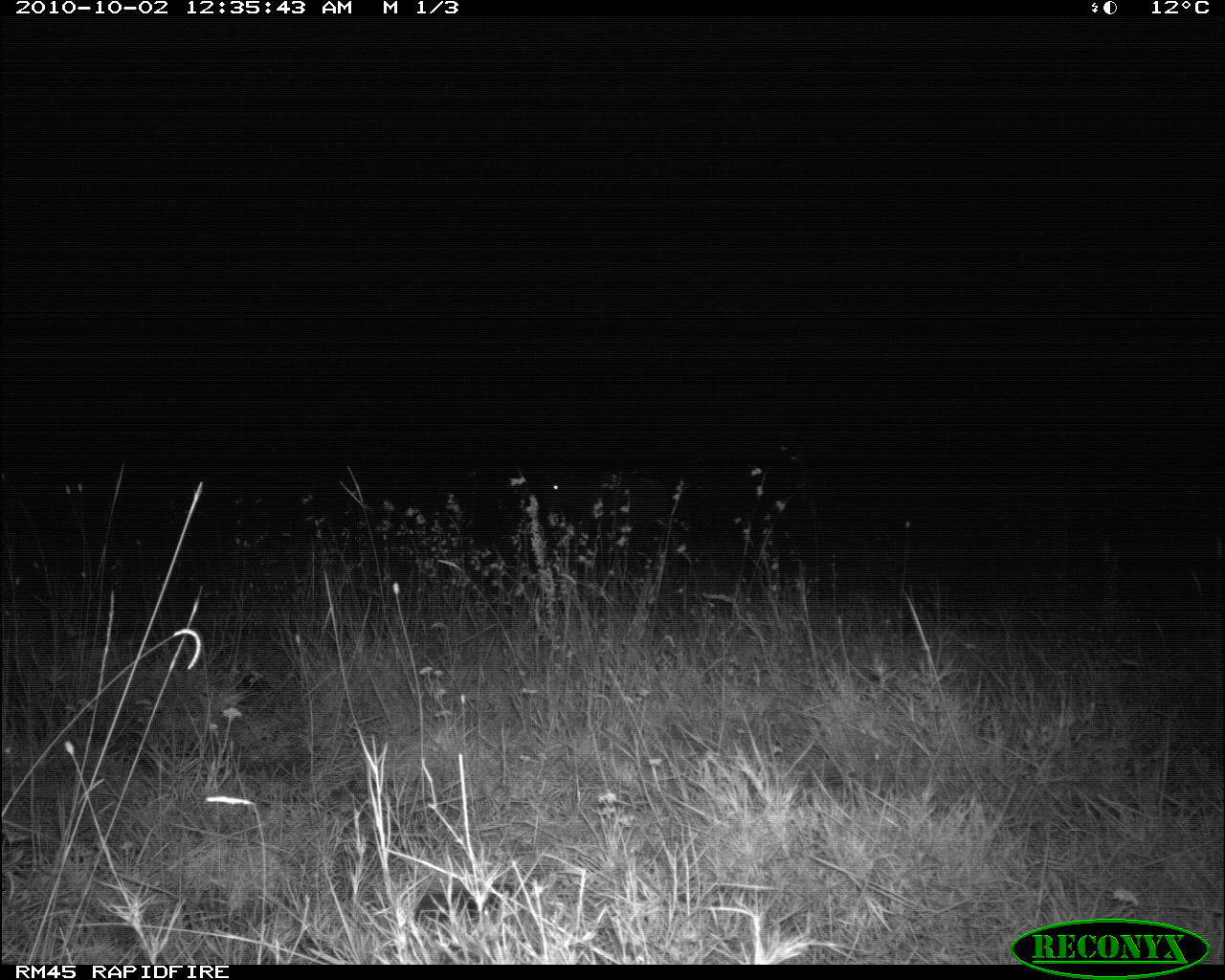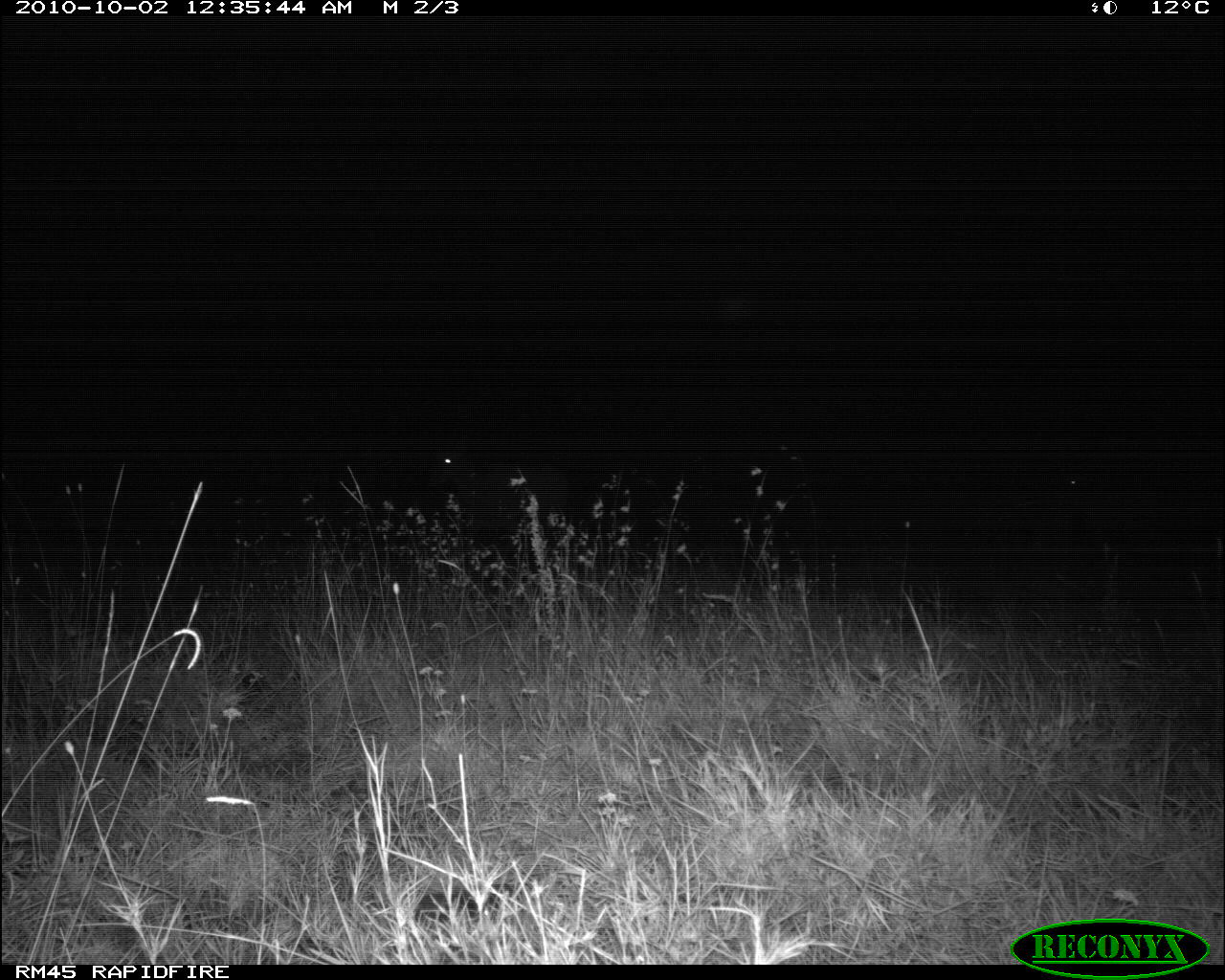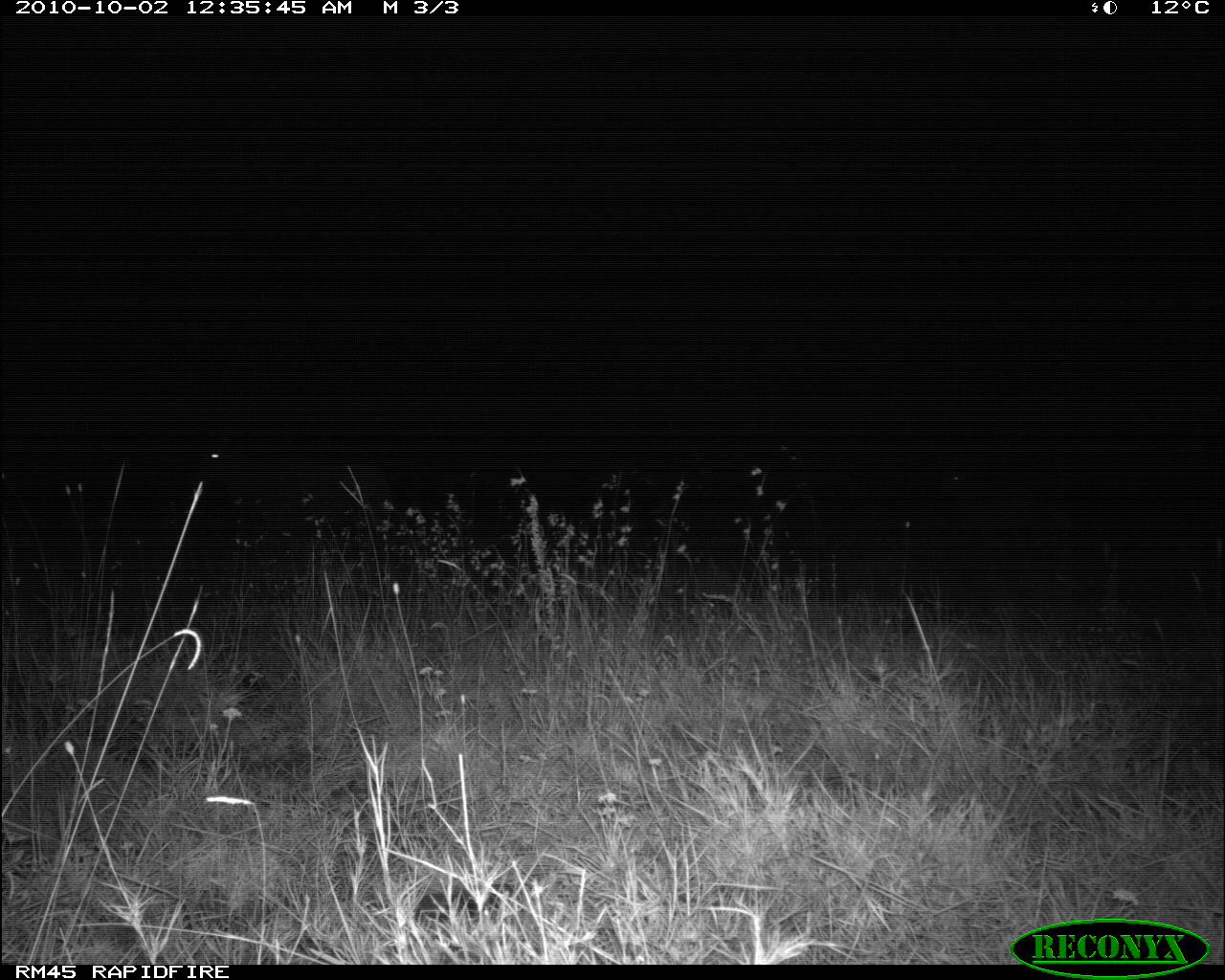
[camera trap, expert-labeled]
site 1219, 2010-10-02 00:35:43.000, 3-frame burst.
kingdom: Animalia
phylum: Chordata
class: Mammalia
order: Artiodactyla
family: Bovidae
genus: Tragelaphus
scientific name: Tragelaphus oryx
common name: eland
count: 1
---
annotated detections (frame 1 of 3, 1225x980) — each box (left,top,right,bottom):
tragelaphus oryx: (543,438,666,556)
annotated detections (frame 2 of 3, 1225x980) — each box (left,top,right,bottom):
tragelaphus oryx: (1046,444,1197,558); (431,443,570,552)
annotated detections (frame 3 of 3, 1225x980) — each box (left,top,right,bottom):
tragelaphus oryx: (184,437,392,537); (941,447,1073,566)